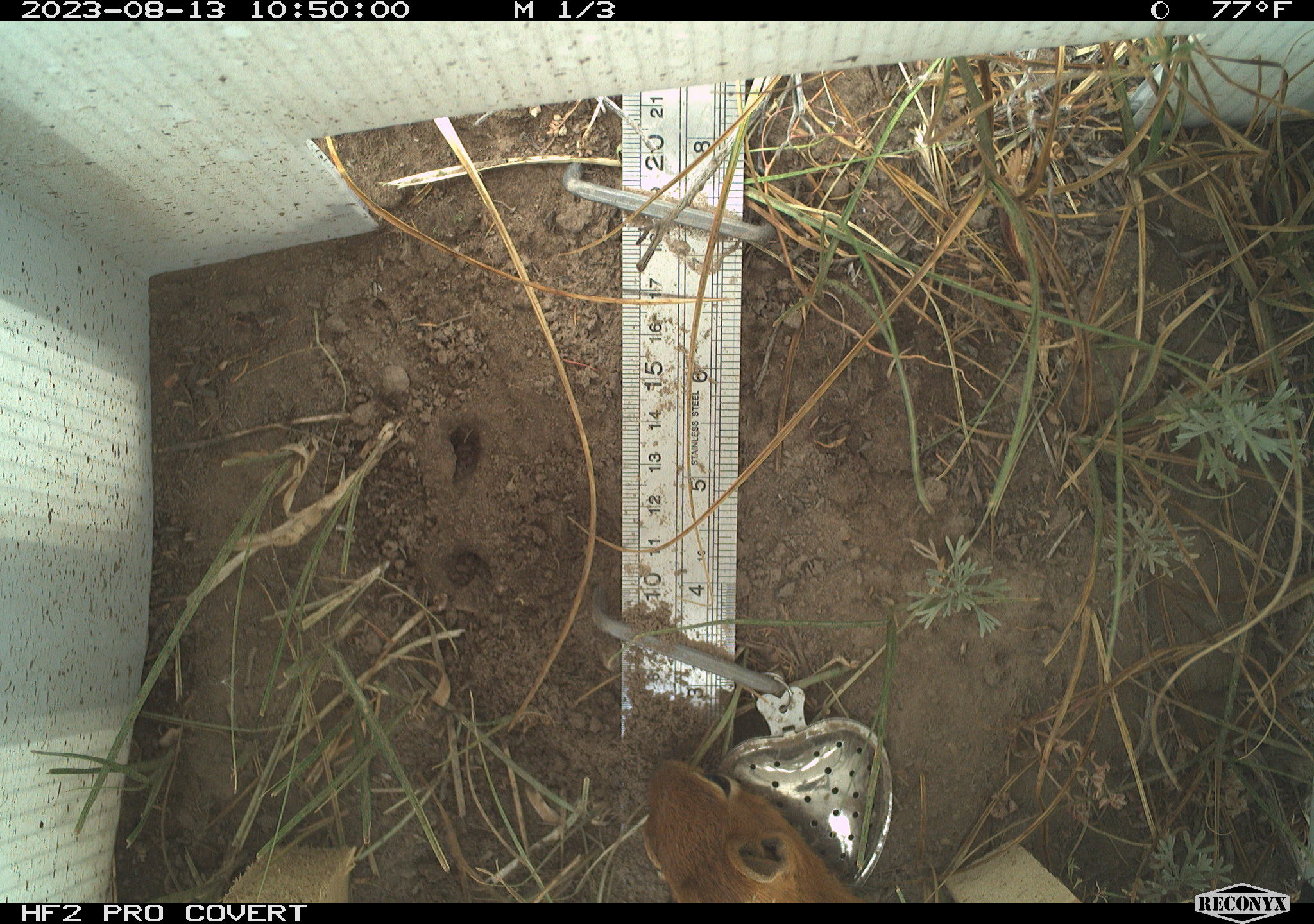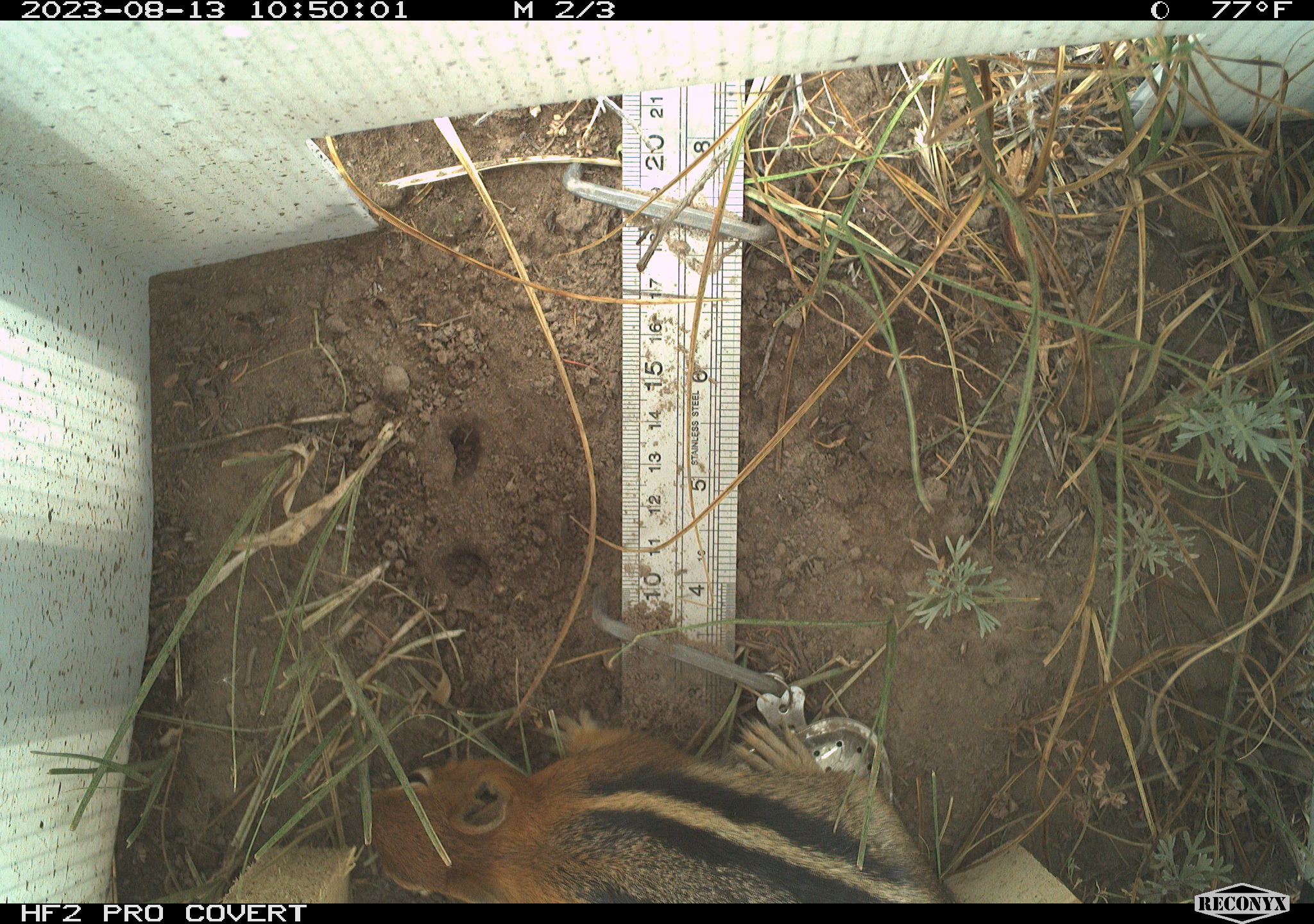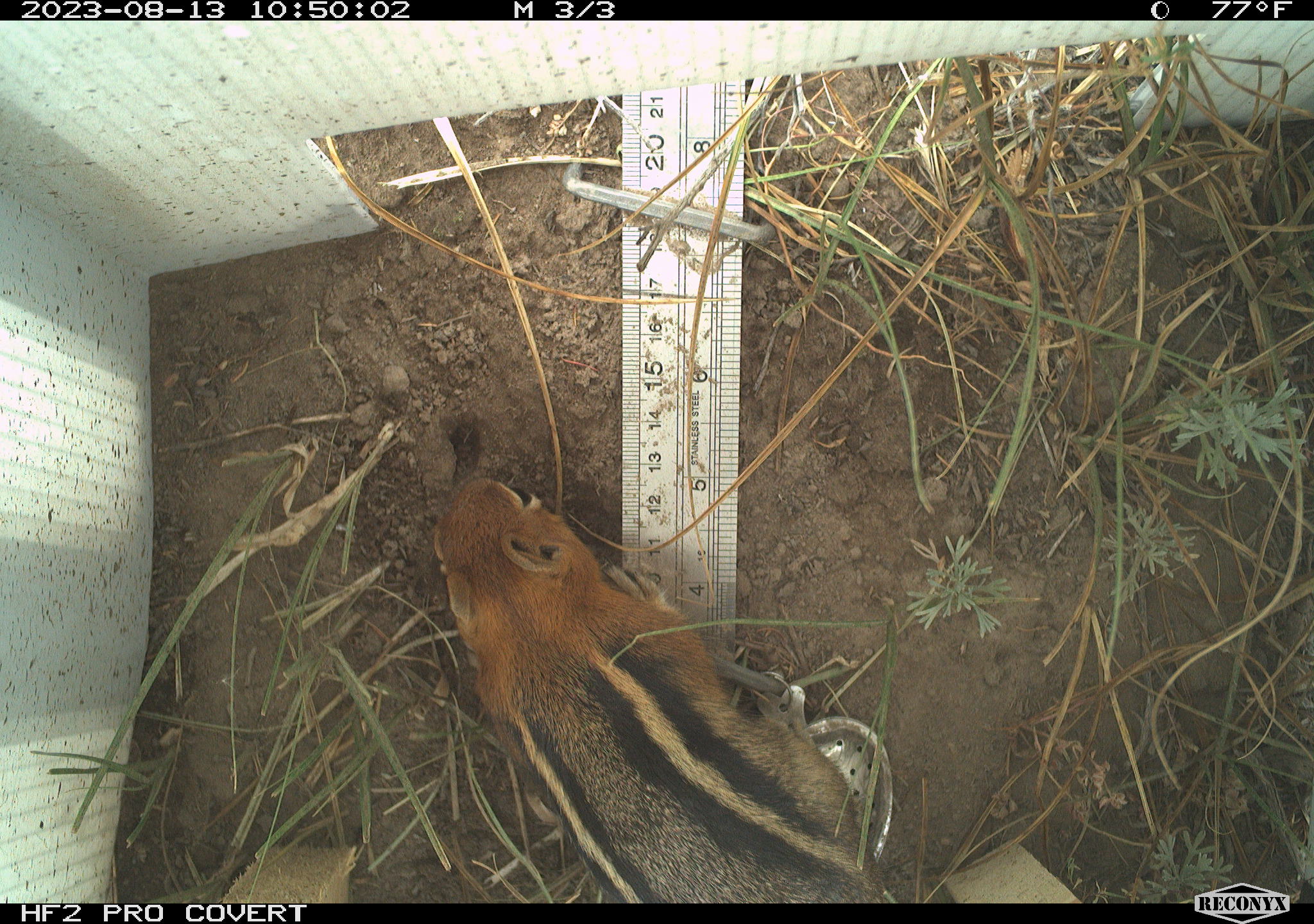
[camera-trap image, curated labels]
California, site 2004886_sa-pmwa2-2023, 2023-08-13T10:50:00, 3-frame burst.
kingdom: Animalia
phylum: Chordata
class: Mammalia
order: Rodentia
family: Sciuridae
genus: Callospermophilus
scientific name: Callospermophilus lateralis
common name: golden mantled ground squirrel